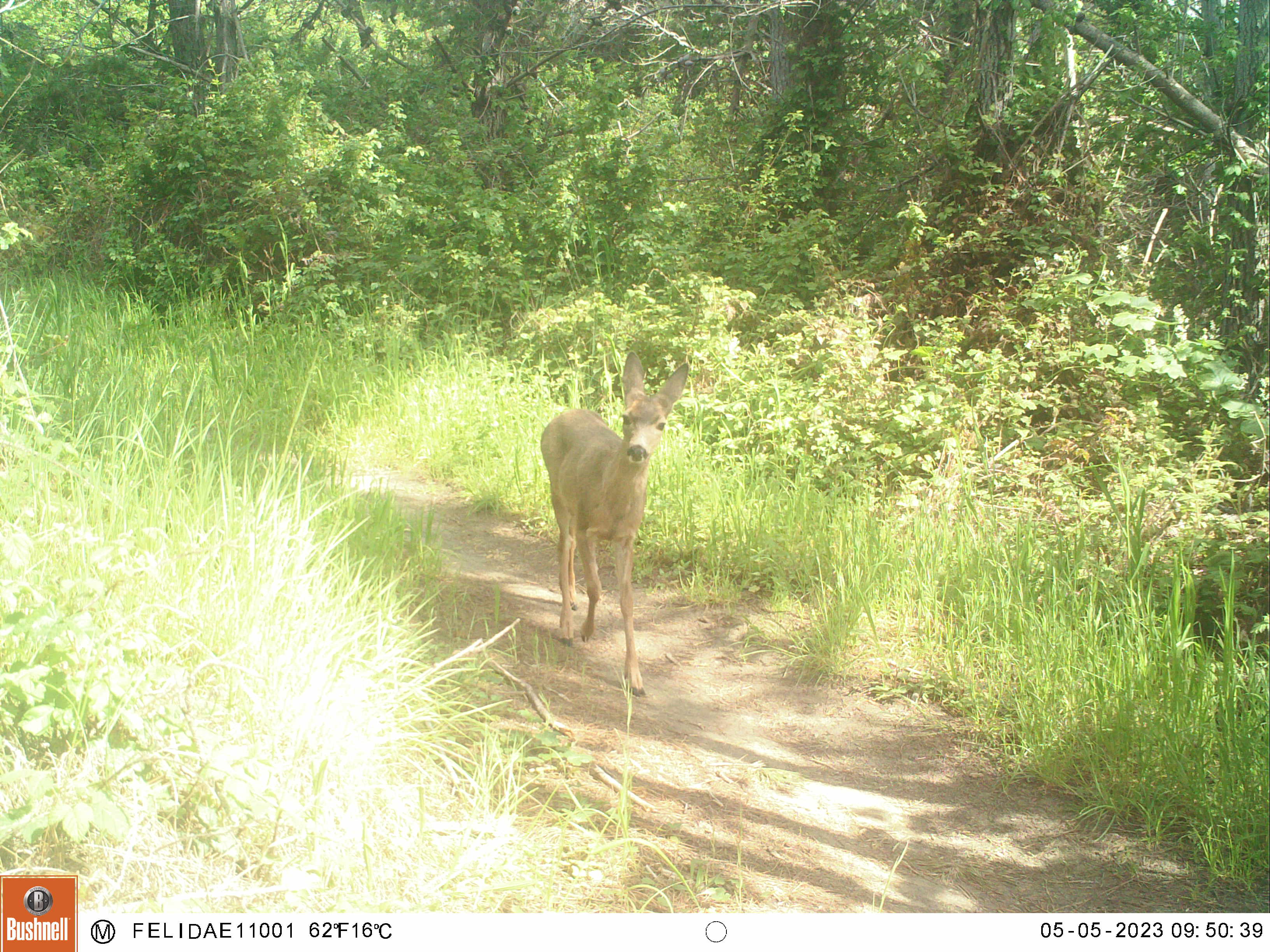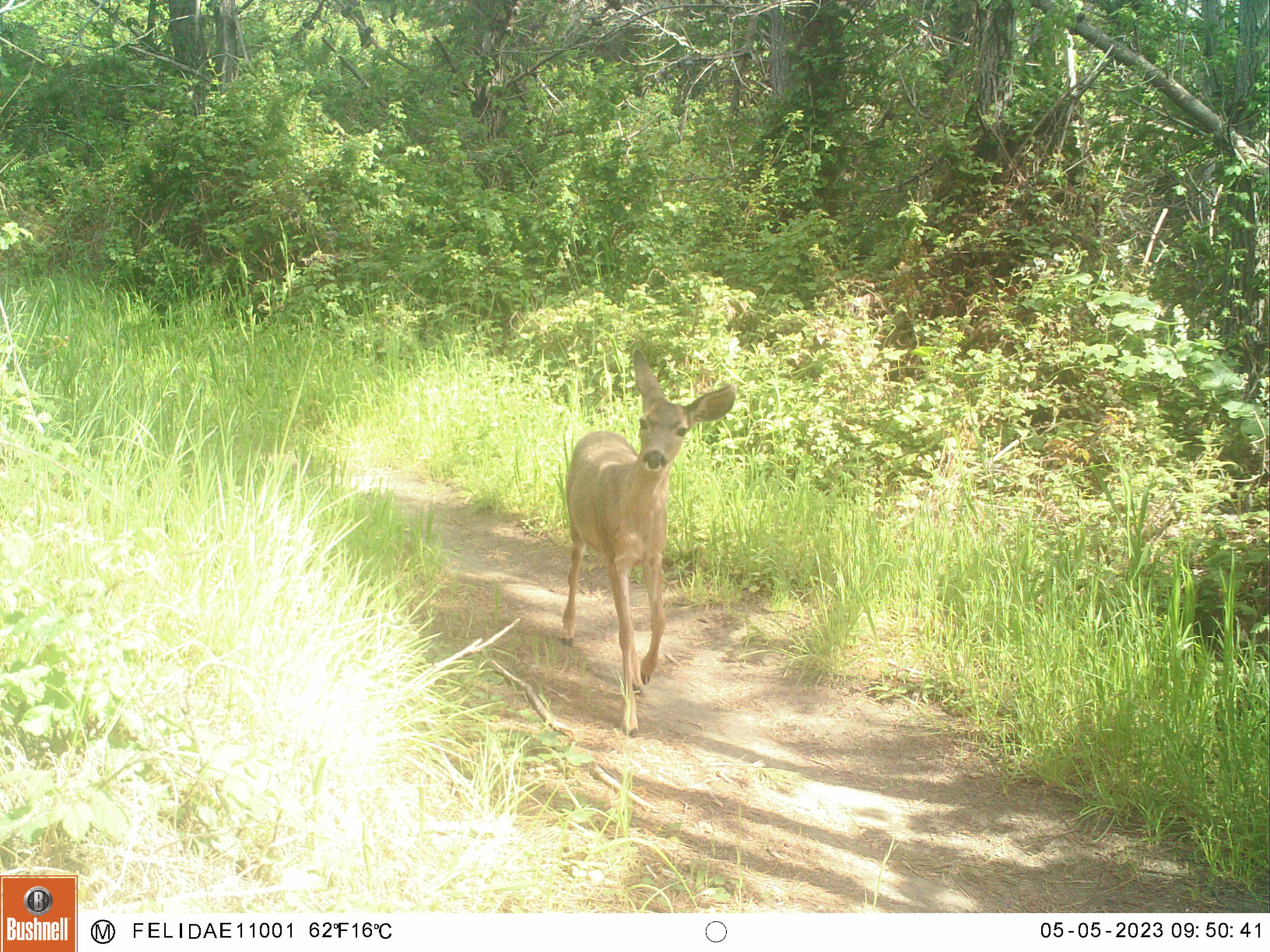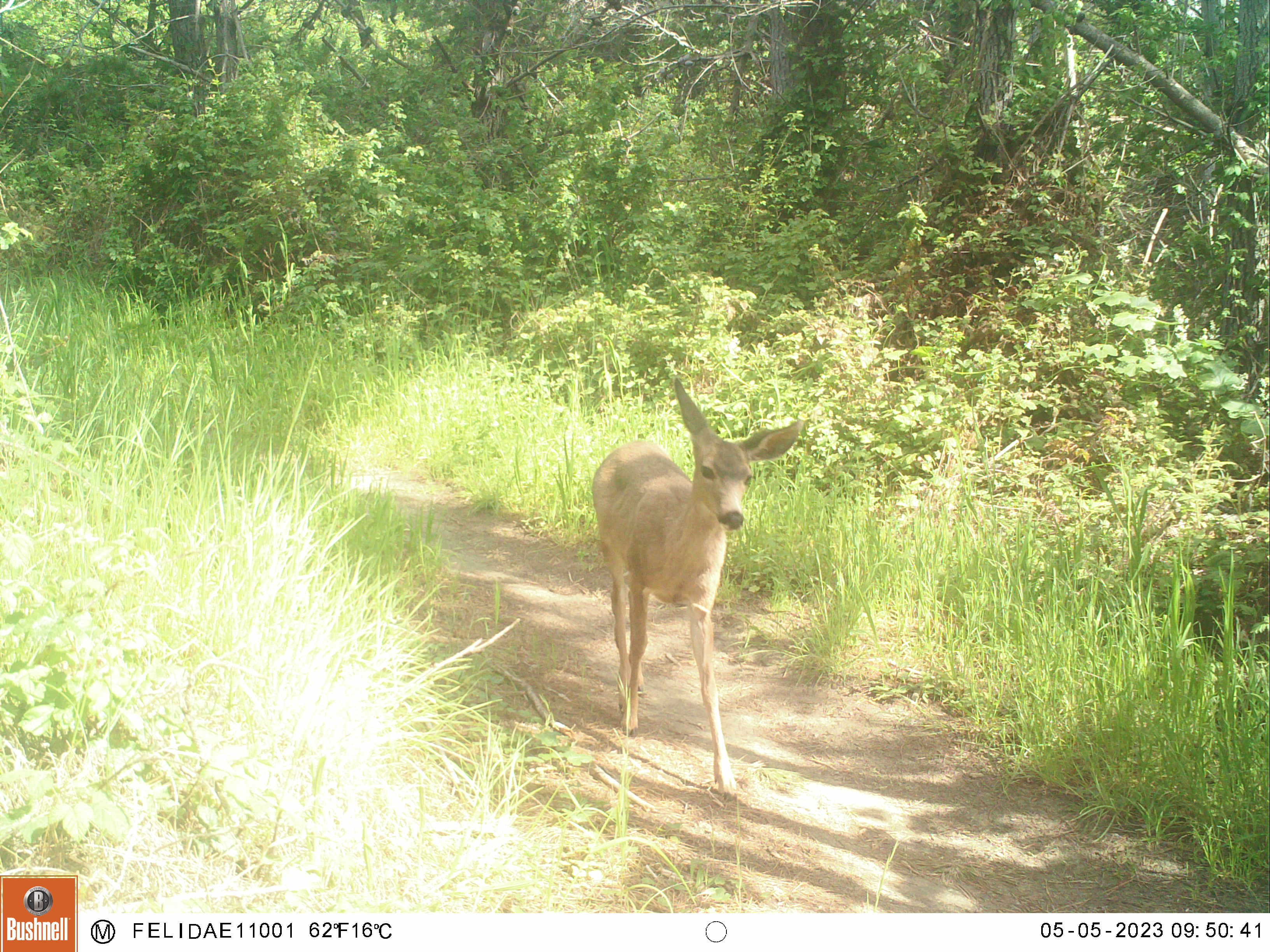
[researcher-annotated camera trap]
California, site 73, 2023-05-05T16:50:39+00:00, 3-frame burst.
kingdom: Animalia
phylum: Chordata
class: Mammalia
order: Artiodactyla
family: Cervidae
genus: Odocoileus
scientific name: Odocoileus hemionus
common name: mule deer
Mule deer (Odocoileus hemionus).